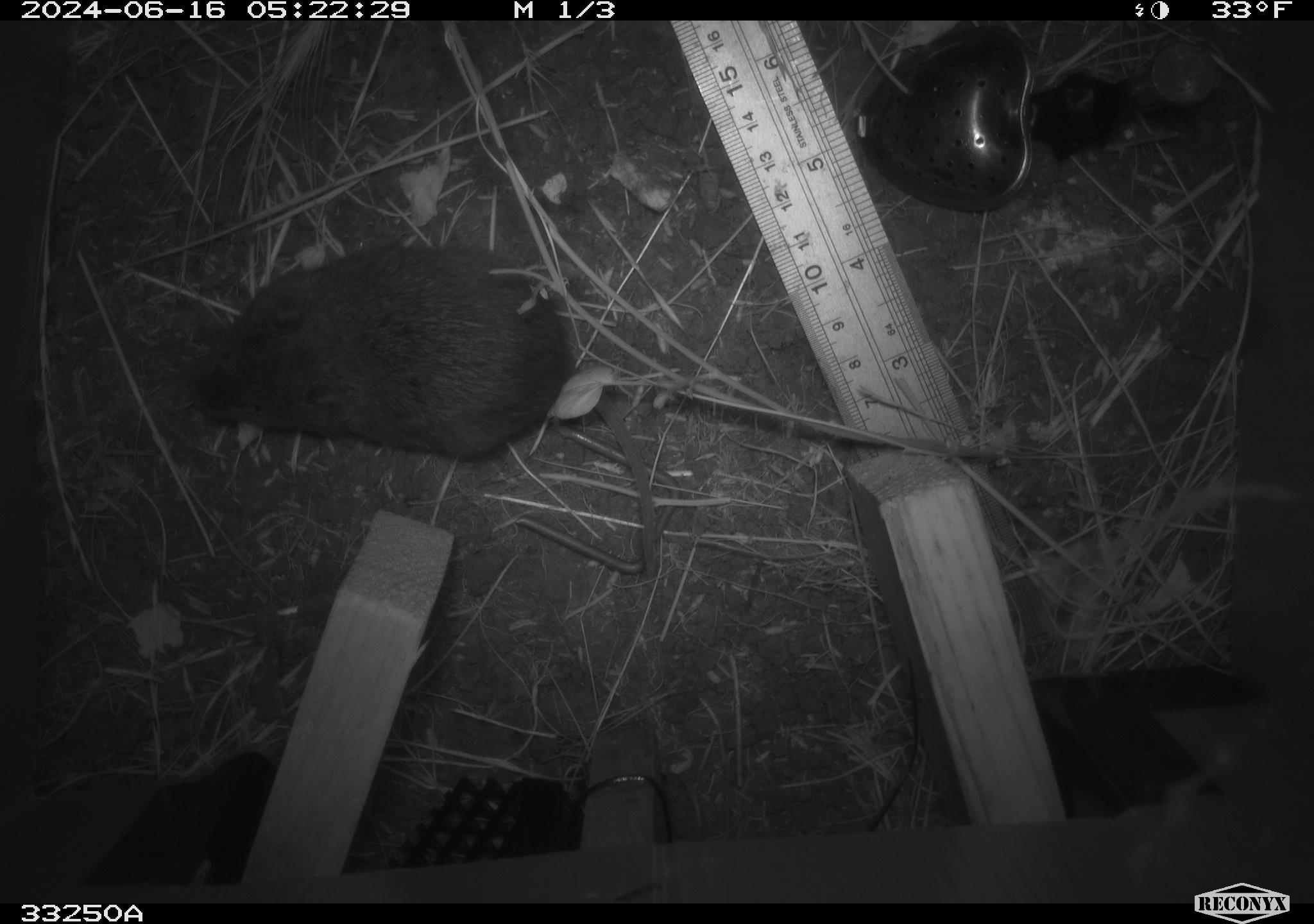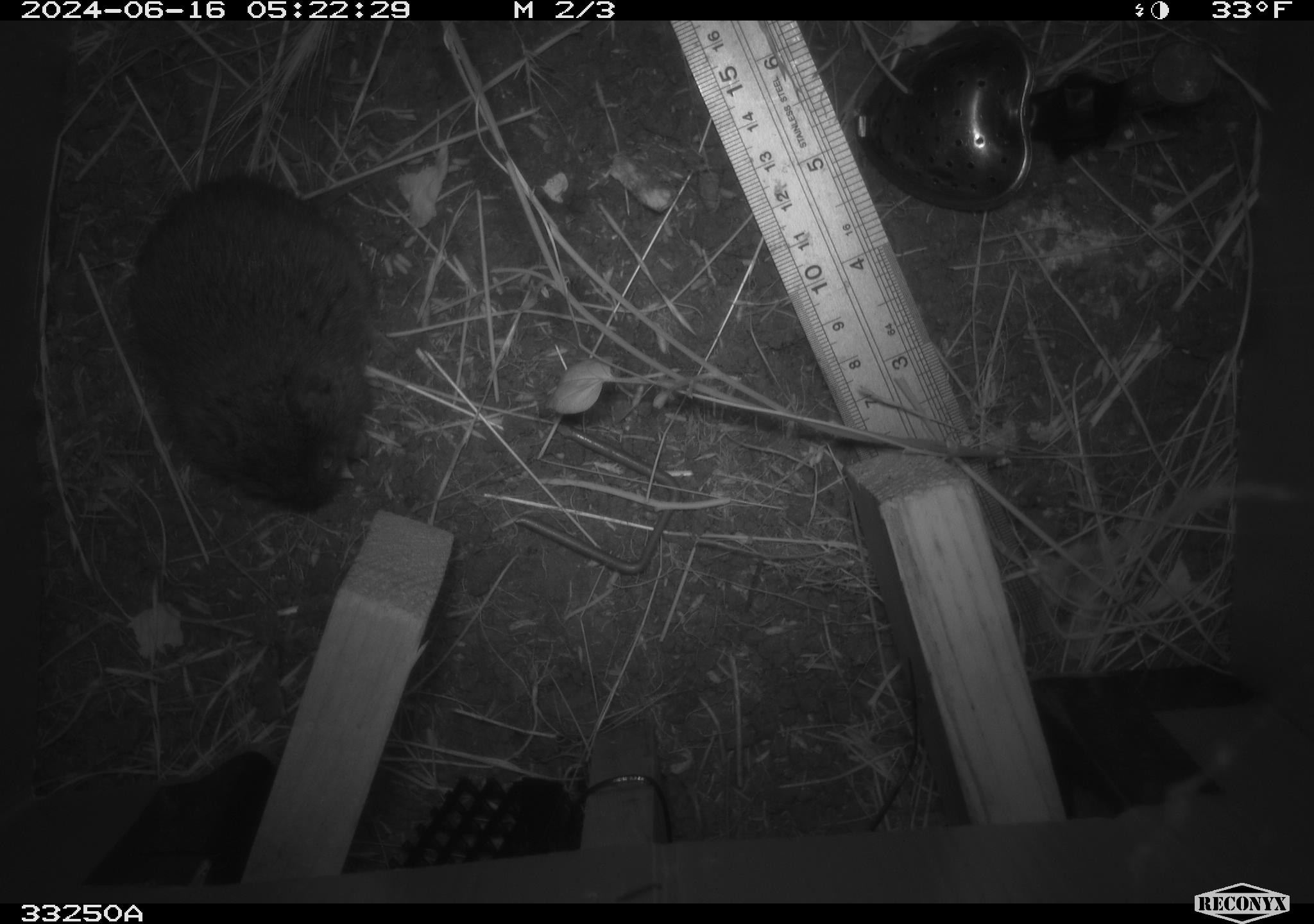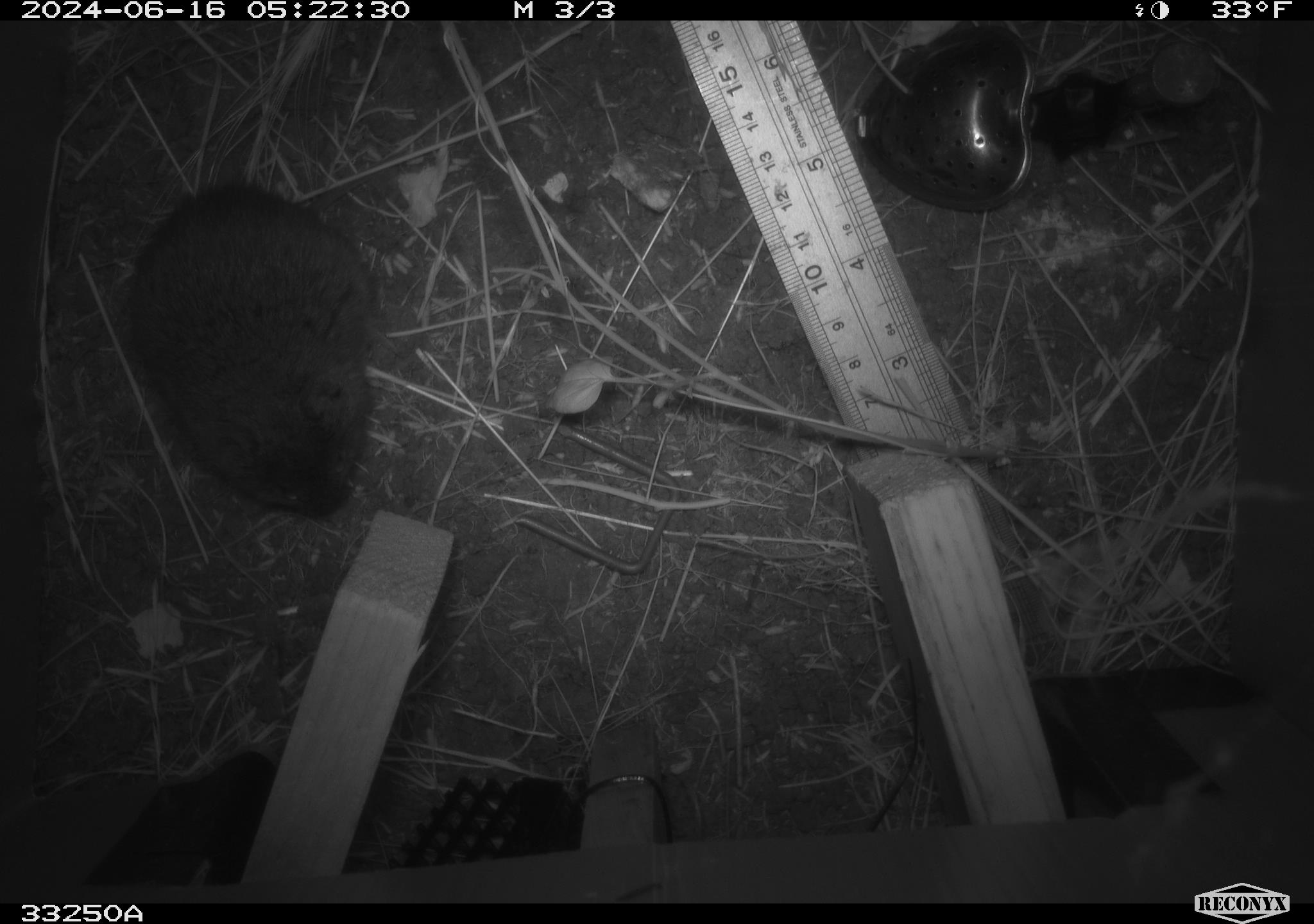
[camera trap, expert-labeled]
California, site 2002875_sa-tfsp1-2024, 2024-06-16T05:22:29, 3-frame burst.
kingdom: Animalia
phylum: Chordata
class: Mammalia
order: Rodentia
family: Cricetidae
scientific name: Arvicolinae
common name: voles, lemmings, and muskrats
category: arvicolinae subfamily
Arvicolinae subfamily (voles, lemmings, and muskrats) (Arvicolinae).